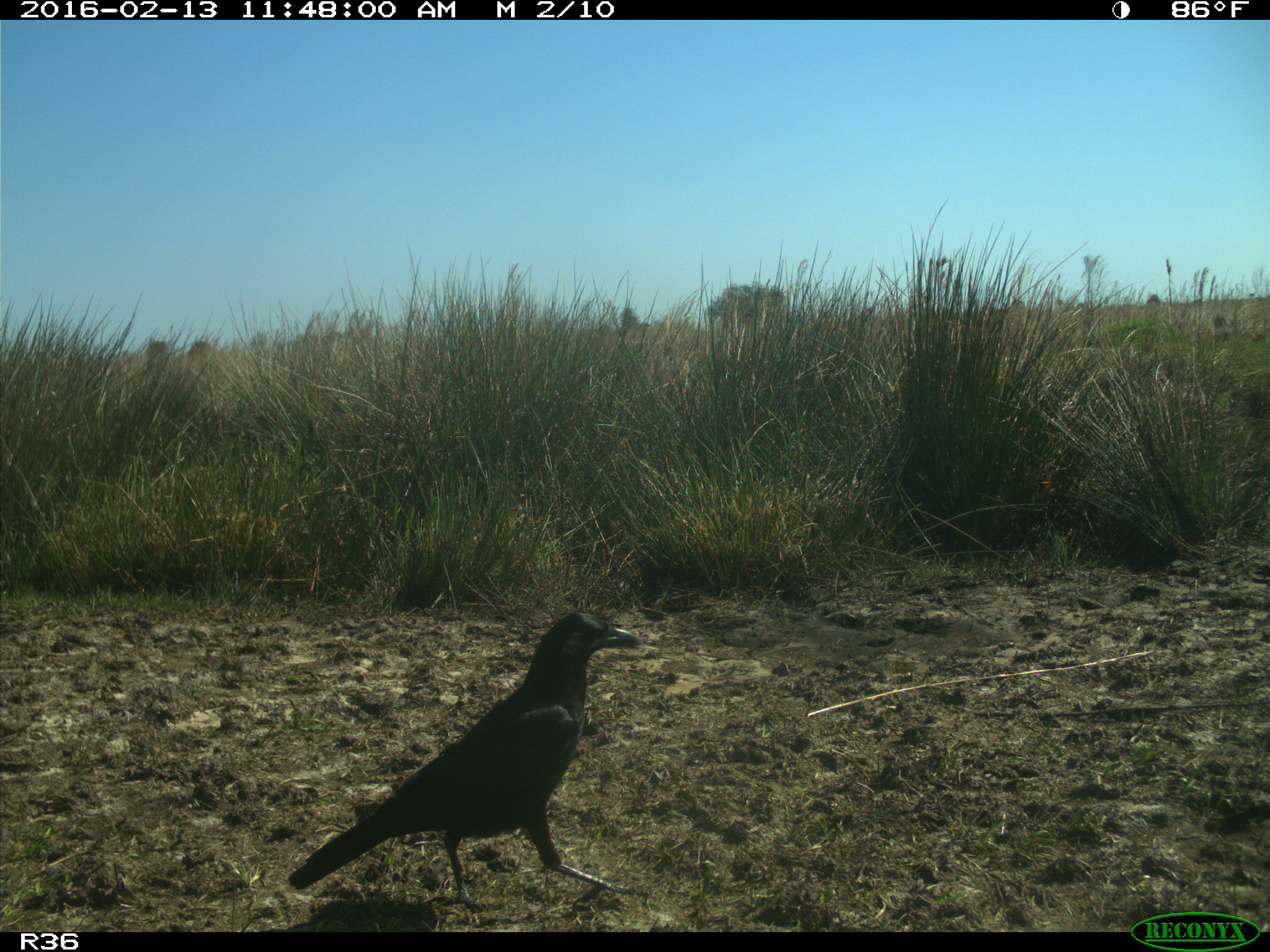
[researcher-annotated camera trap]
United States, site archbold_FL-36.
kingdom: Animalia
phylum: Chordata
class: Aves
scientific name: Aves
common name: birds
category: unidentified bird